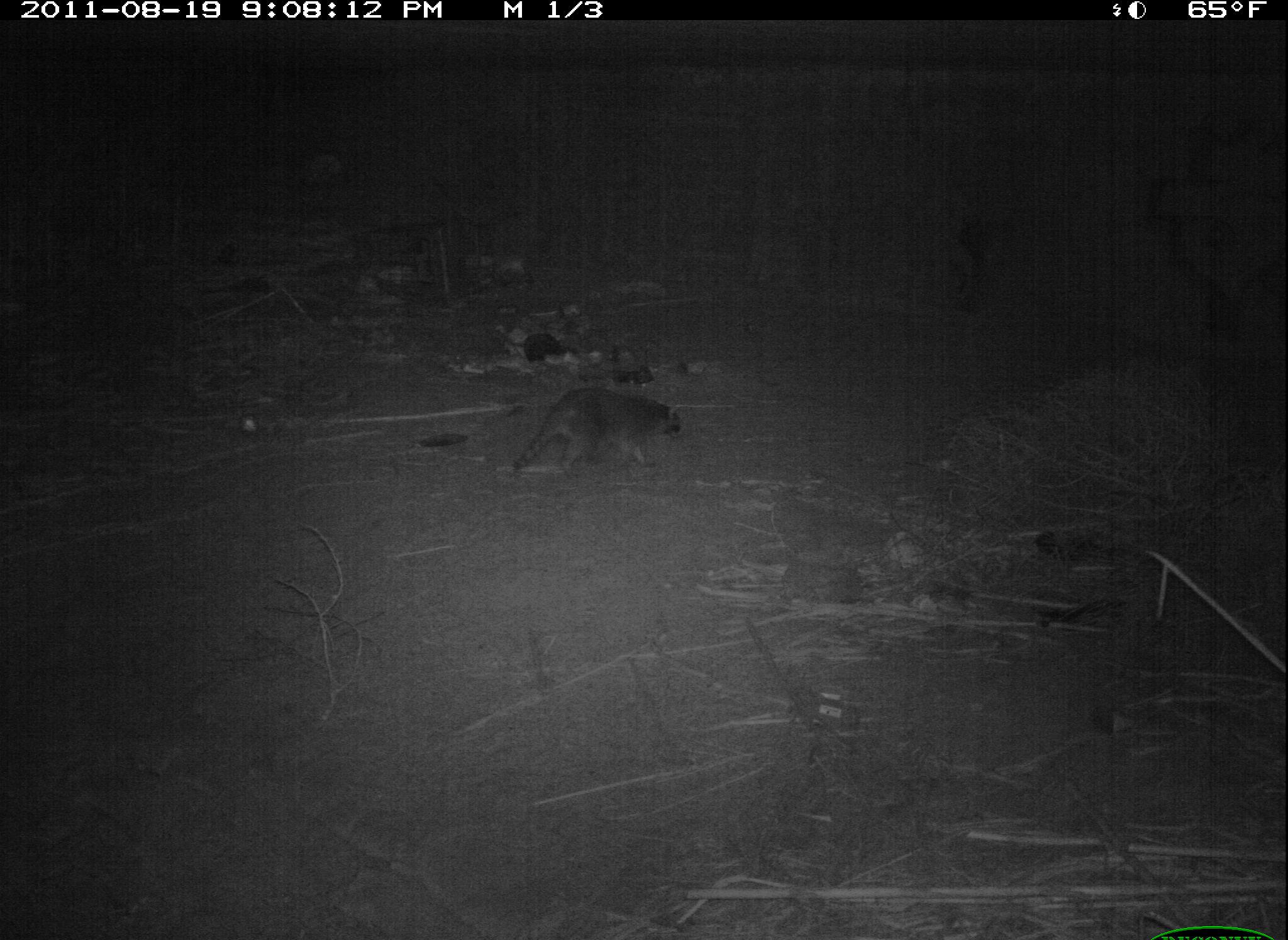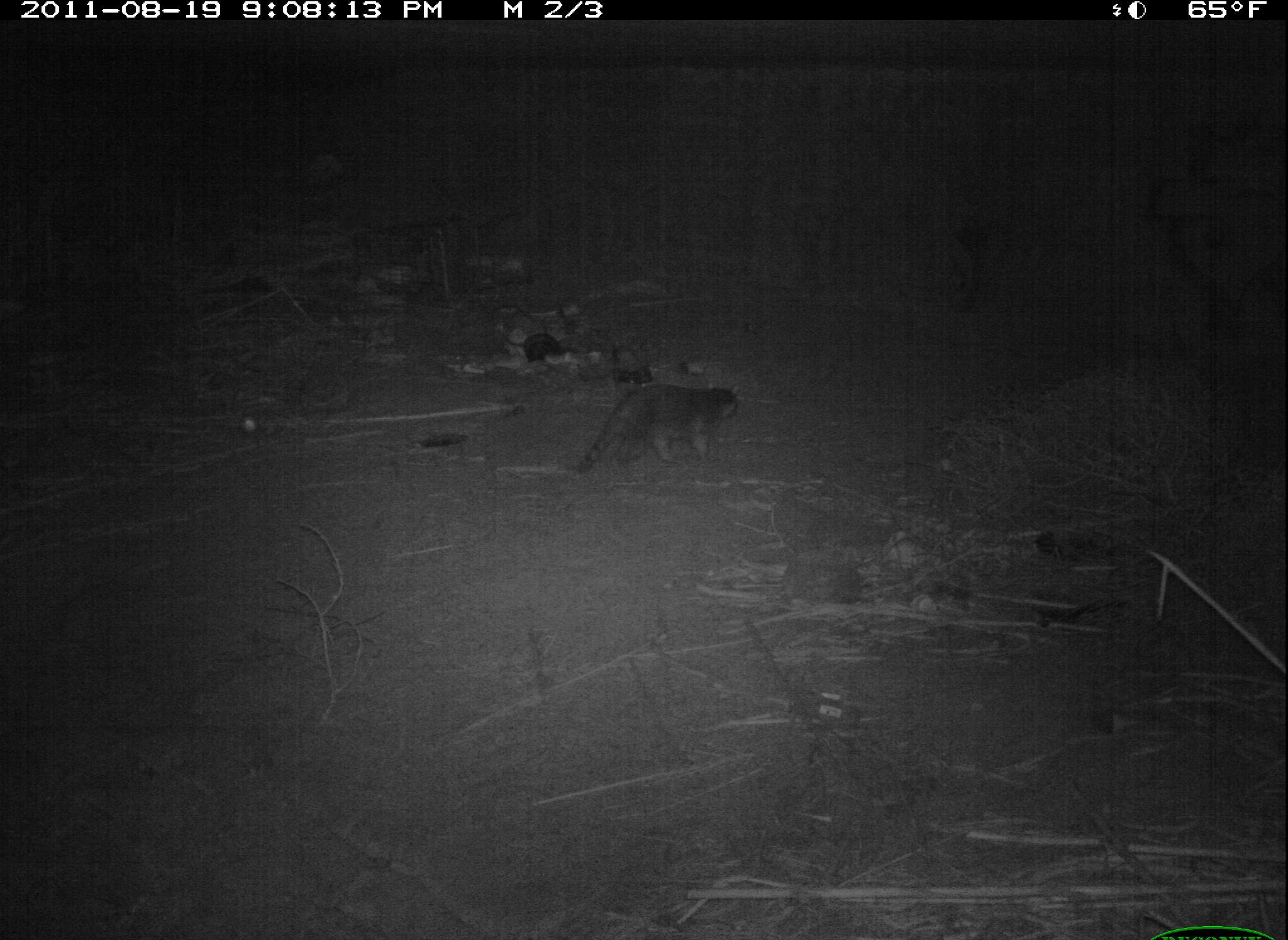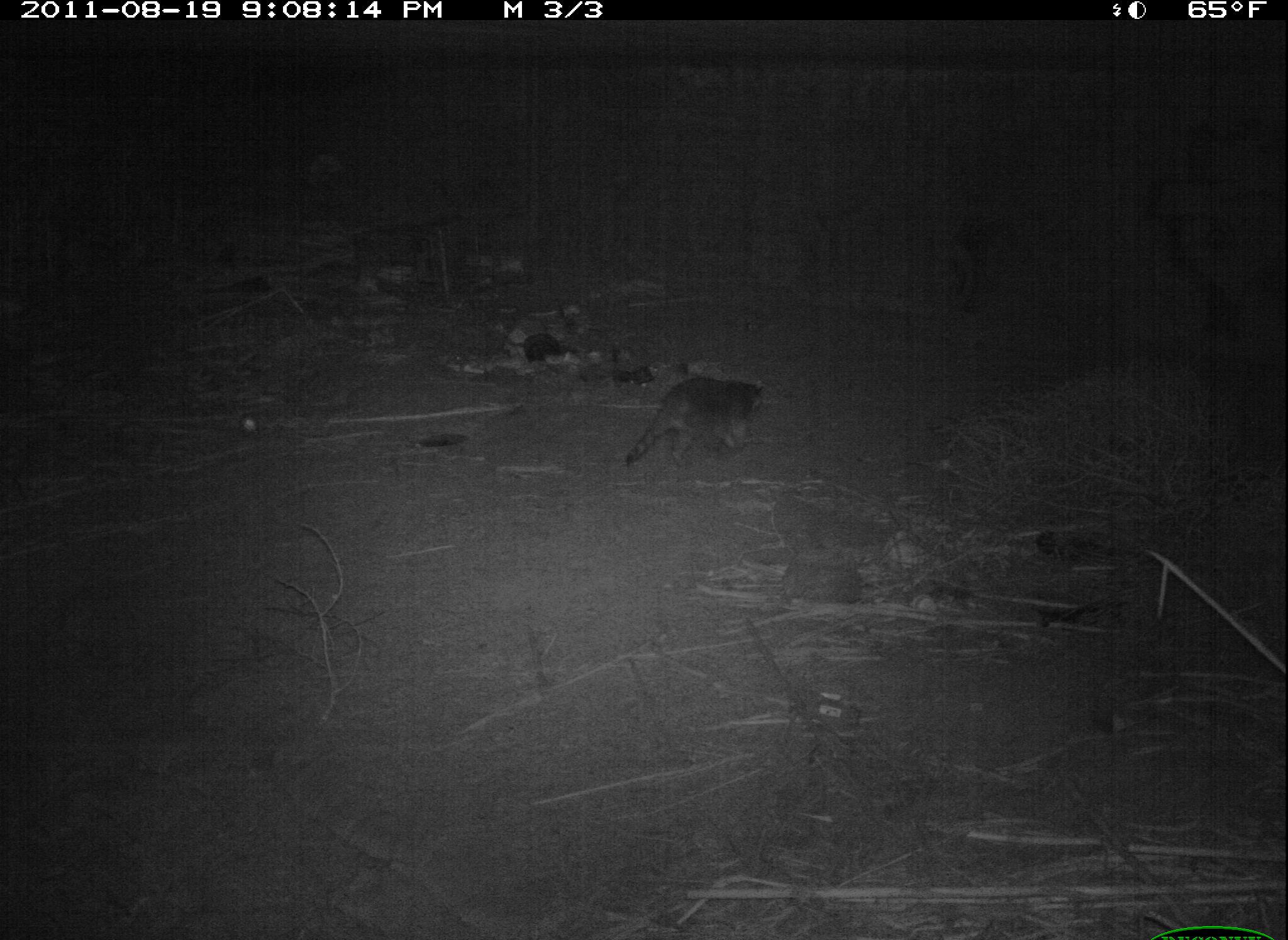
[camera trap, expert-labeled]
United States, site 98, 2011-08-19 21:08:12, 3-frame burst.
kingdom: Animalia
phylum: Chordata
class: Mammalia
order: Carnivora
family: Procyonidae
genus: Procyon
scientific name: Procyon lotor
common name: raccoon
Raccoon (Procyon lotor).